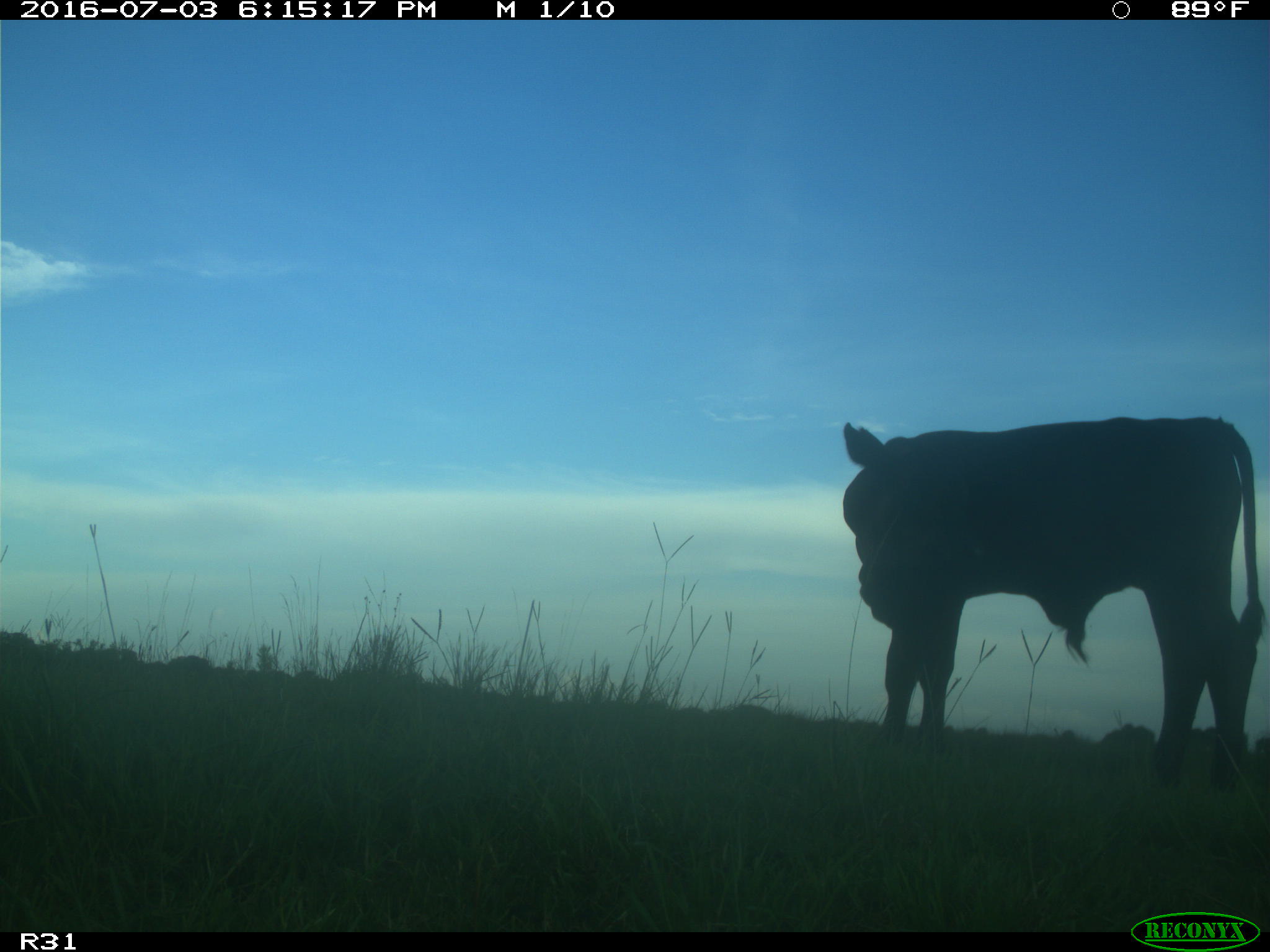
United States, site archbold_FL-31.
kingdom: Animalia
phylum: Chordata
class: Mammalia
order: Artiodactyla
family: Bovidae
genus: Bos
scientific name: Bos taurus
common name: domestic cow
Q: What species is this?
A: Bos taurus (domestic cow).